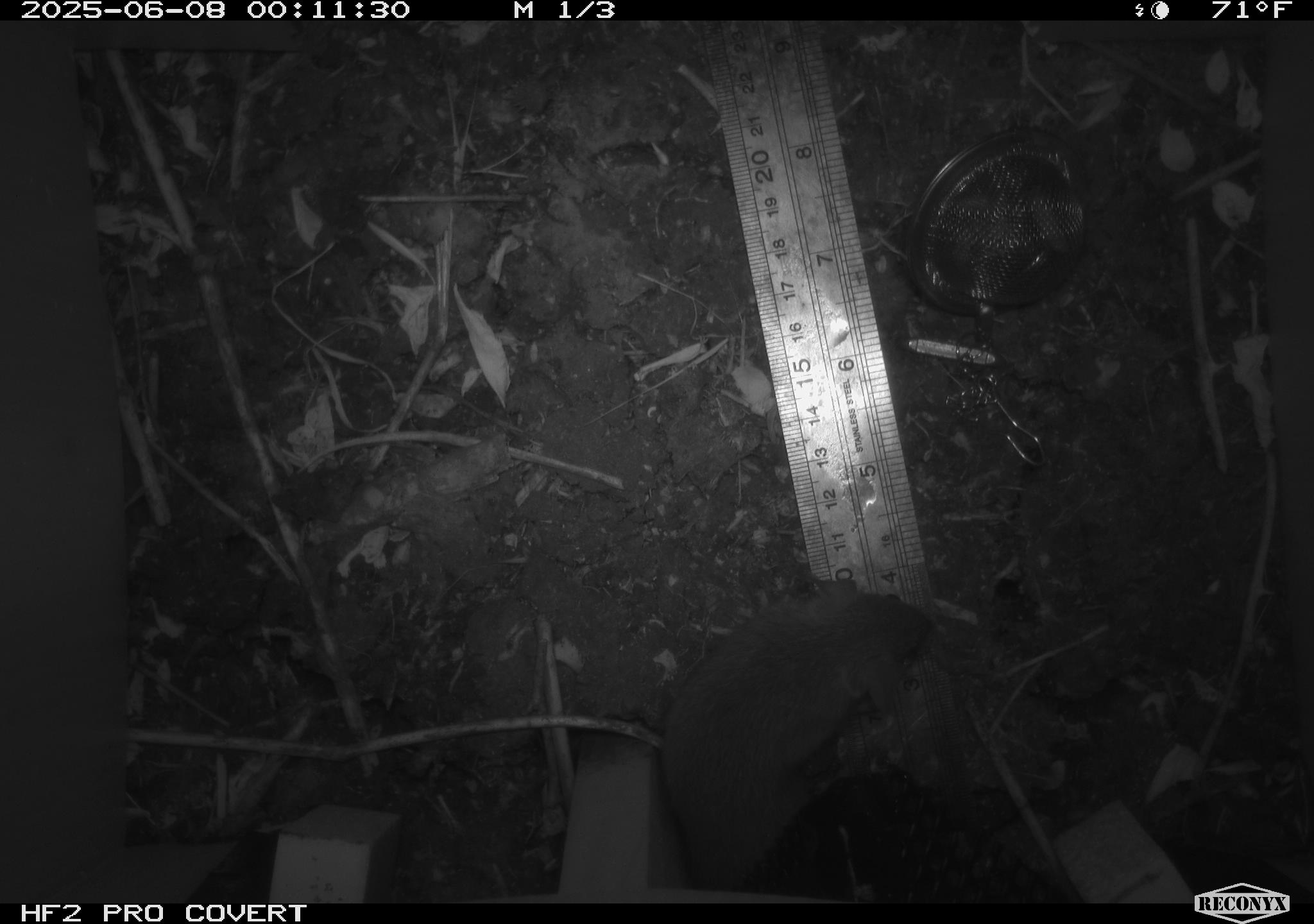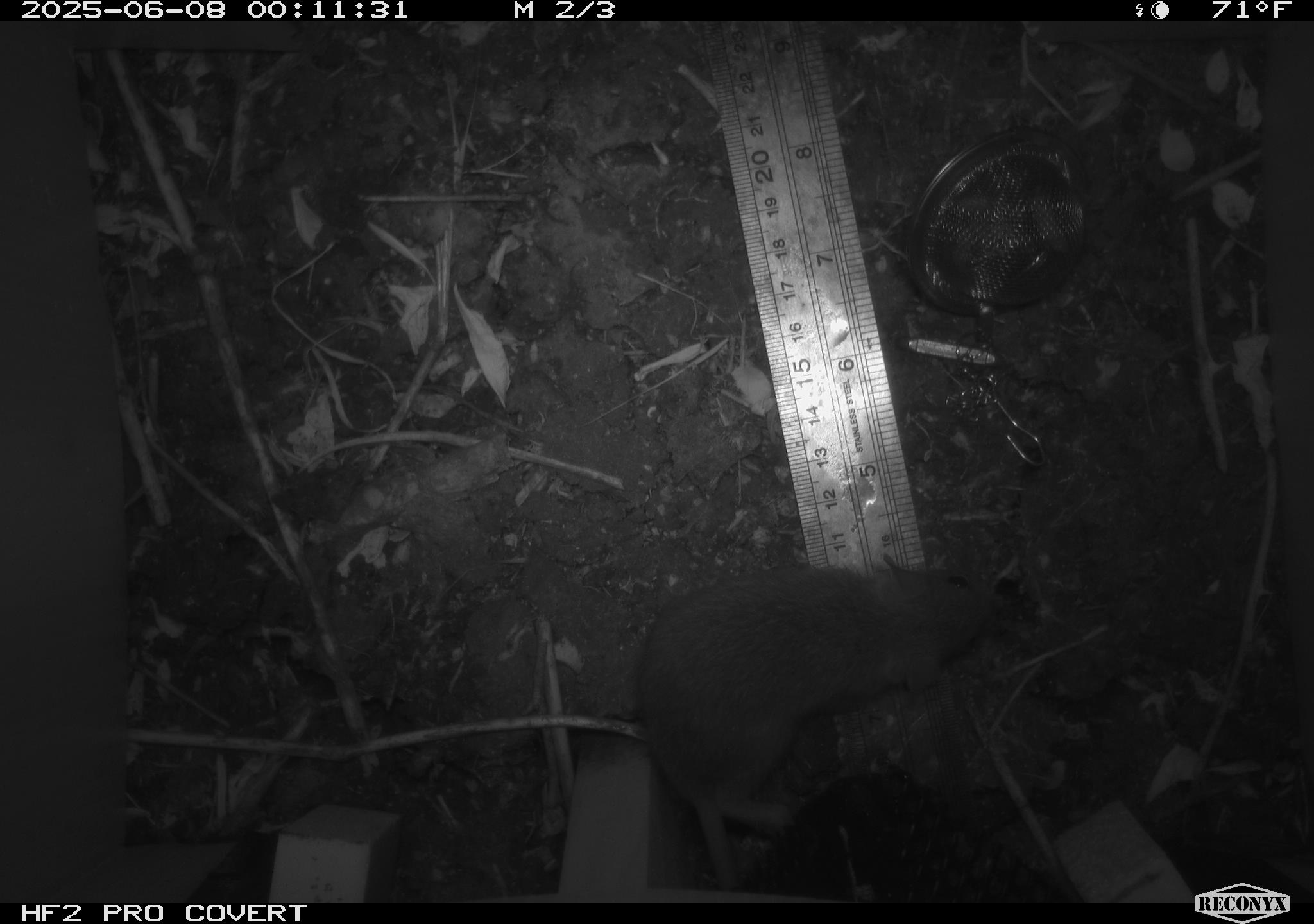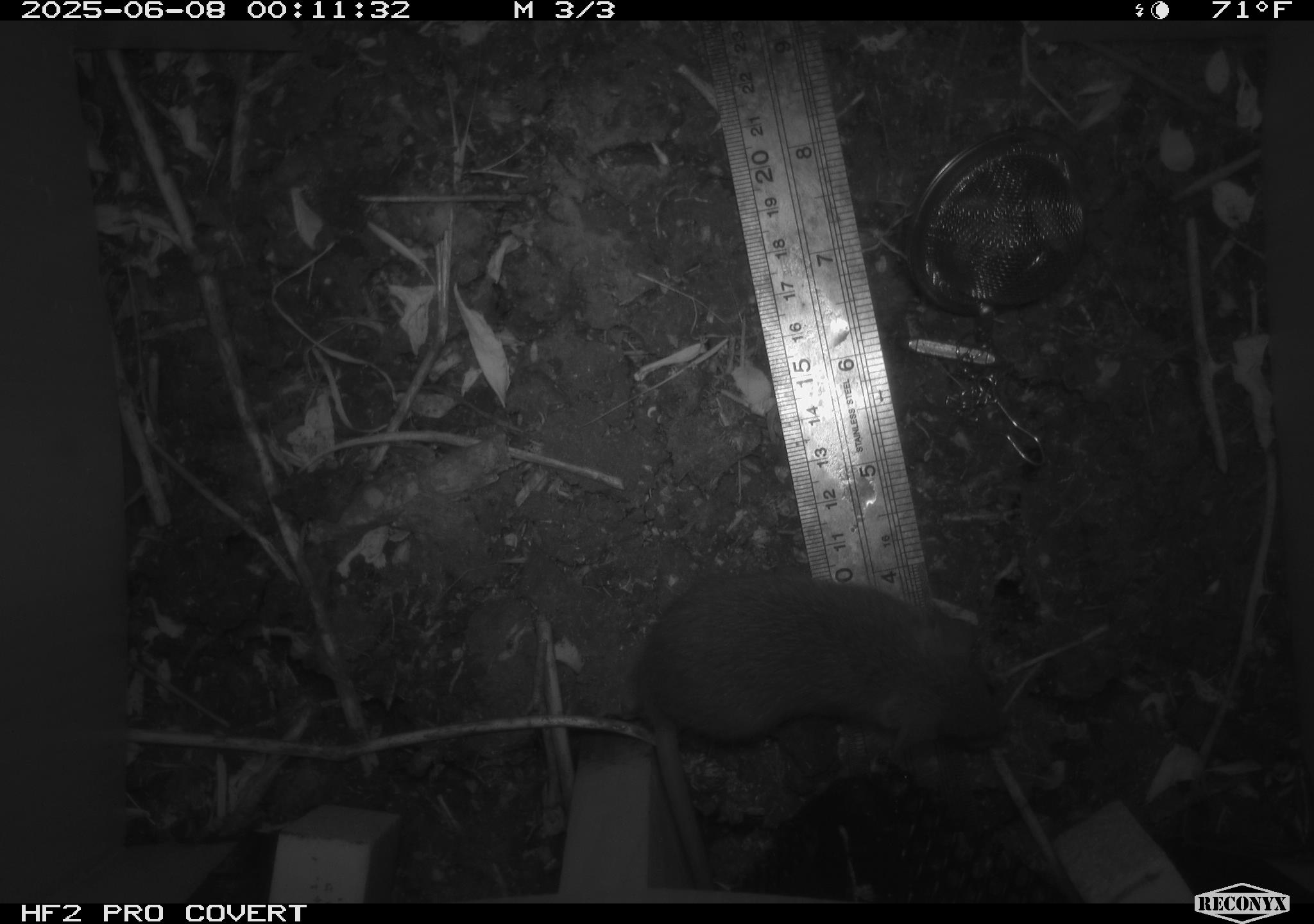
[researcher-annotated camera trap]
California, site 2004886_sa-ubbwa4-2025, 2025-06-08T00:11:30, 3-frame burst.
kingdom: Animalia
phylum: Chordata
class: Mammalia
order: Rodentia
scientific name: Rodentia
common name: rodent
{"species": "rodent (Rodentia)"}